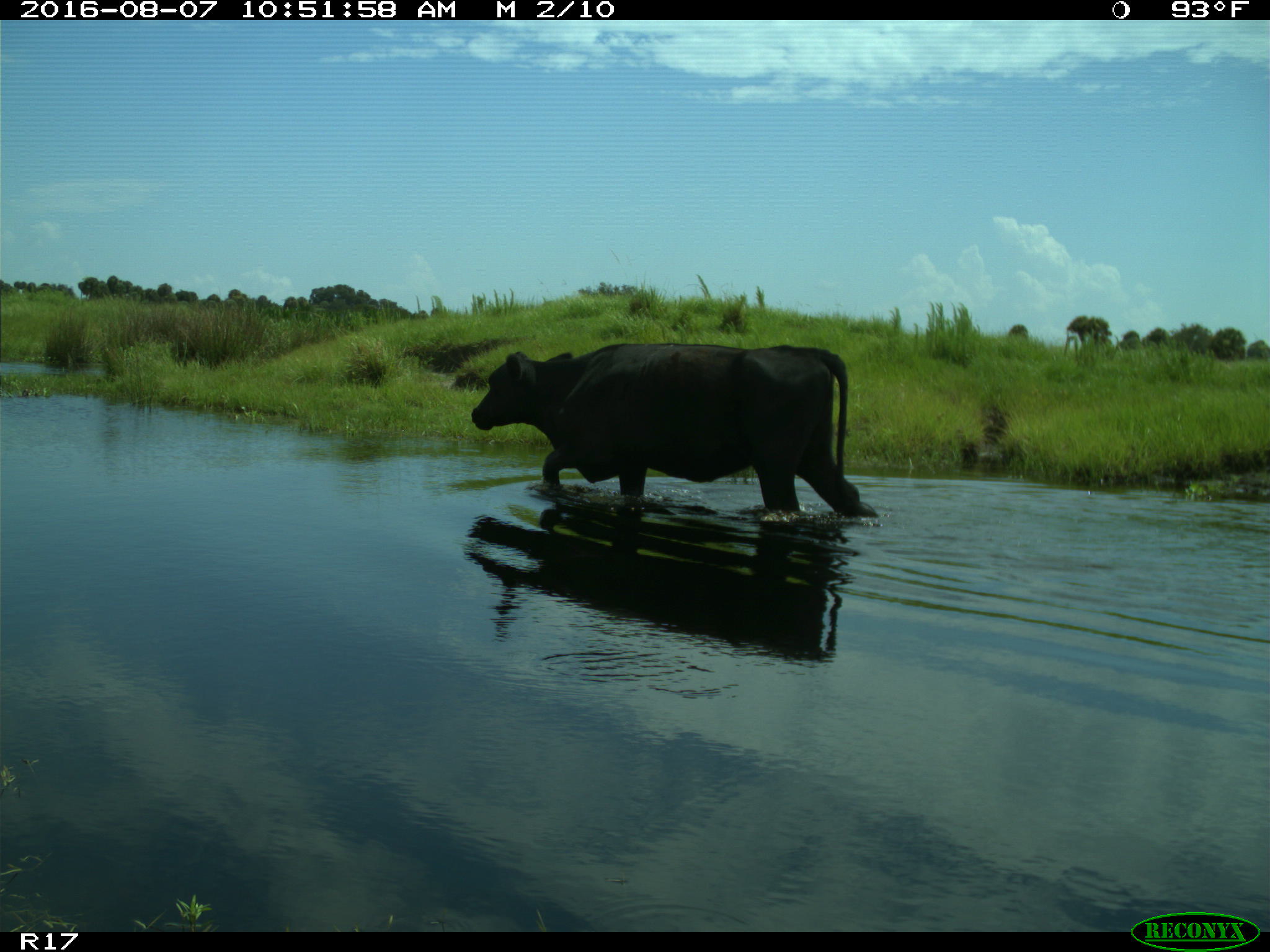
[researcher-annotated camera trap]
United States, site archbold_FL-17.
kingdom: Animalia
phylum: Chordata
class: Mammalia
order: Artiodactyla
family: Bovidae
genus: Bos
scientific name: Bos taurus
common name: domestic cow